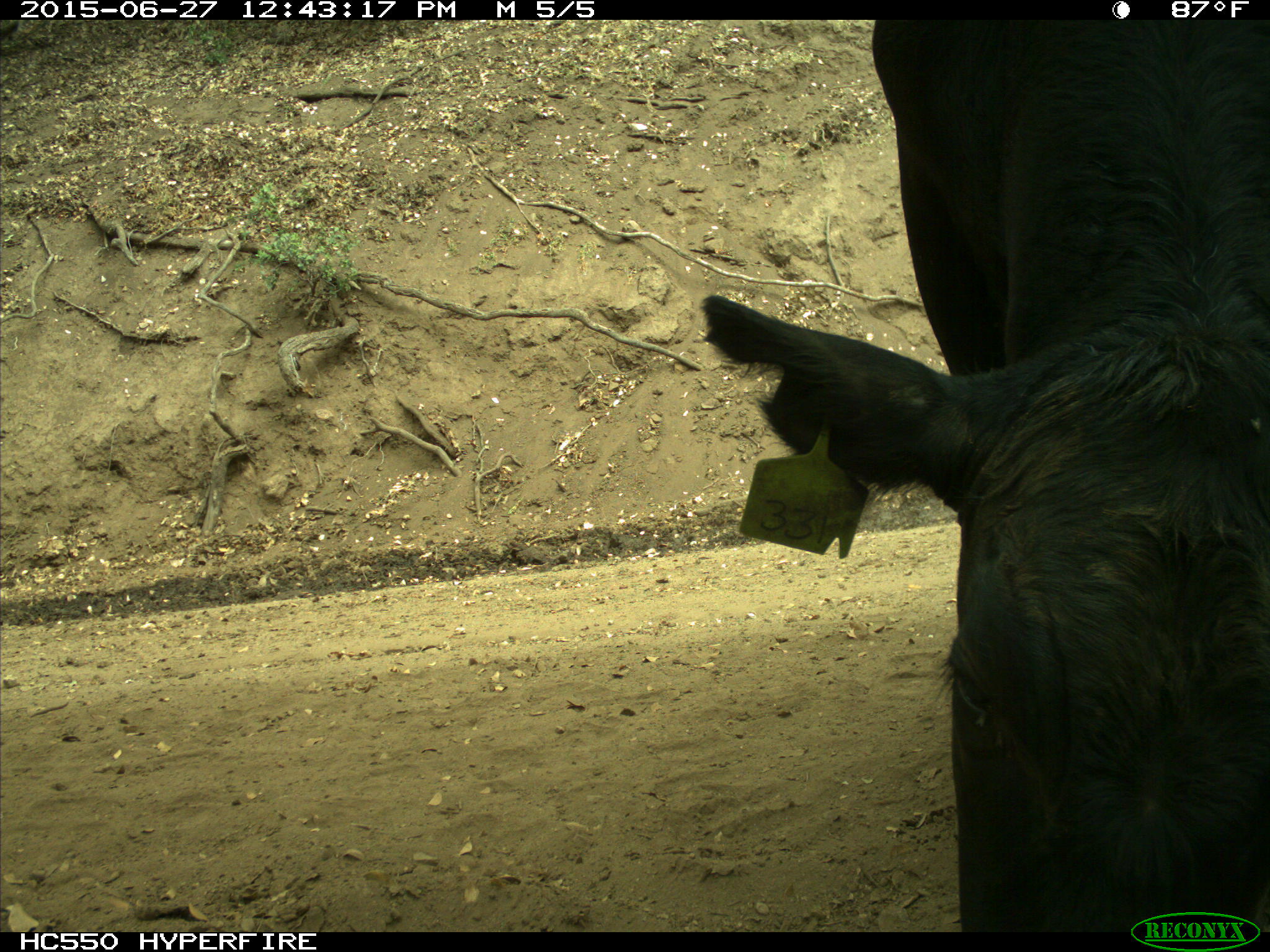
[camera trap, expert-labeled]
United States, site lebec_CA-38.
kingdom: Animalia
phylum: Chordata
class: Mammalia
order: Artiodactyla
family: Bovidae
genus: Bos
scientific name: Bos taurus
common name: domestic cow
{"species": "Bos taurus (domestic cow)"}